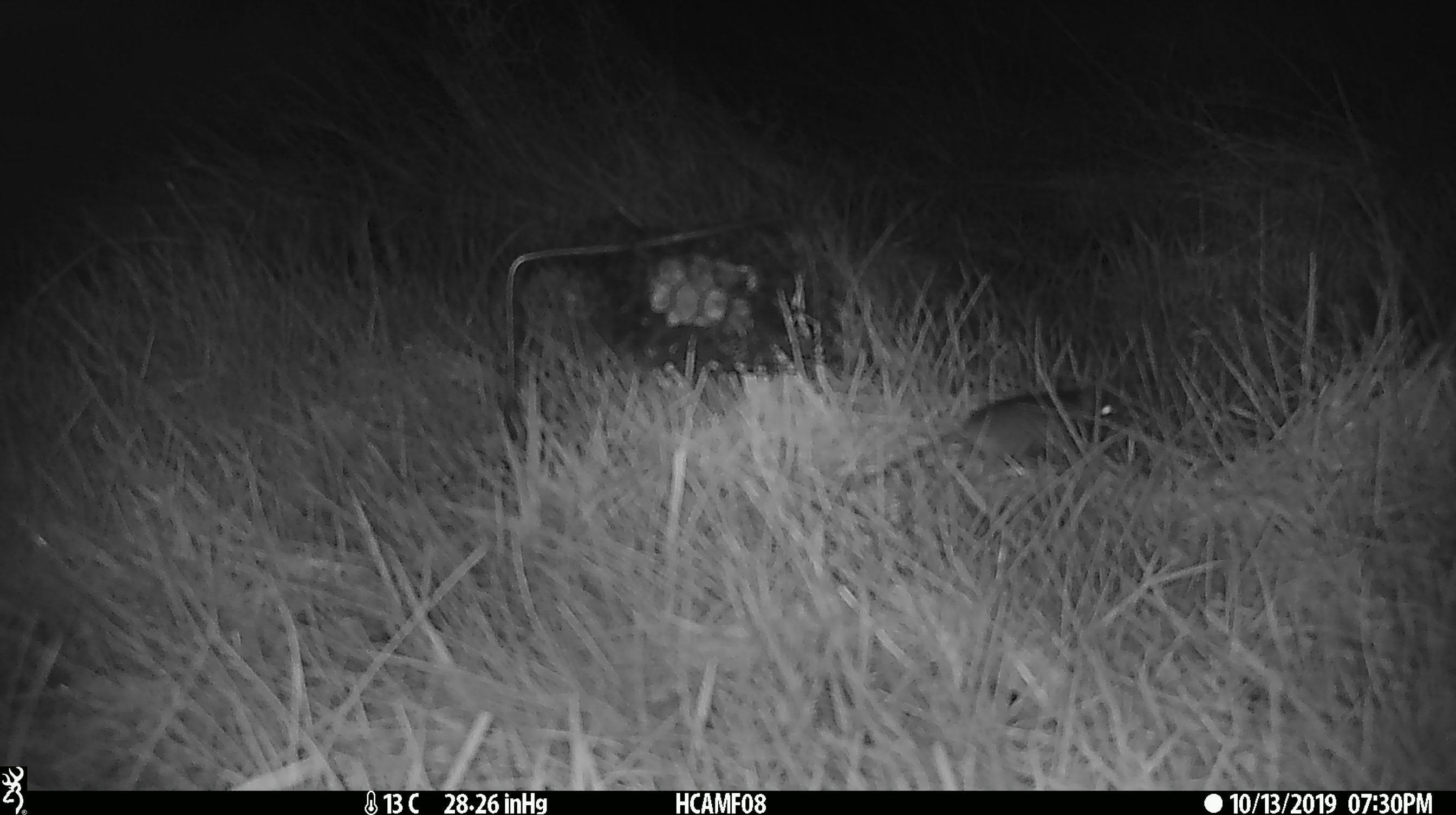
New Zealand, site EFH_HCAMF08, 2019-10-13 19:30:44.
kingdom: Animalia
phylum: Chordata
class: Mammalia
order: Rodentia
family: Muridae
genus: Mus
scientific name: Mus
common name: mouse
Mouse (Mus).